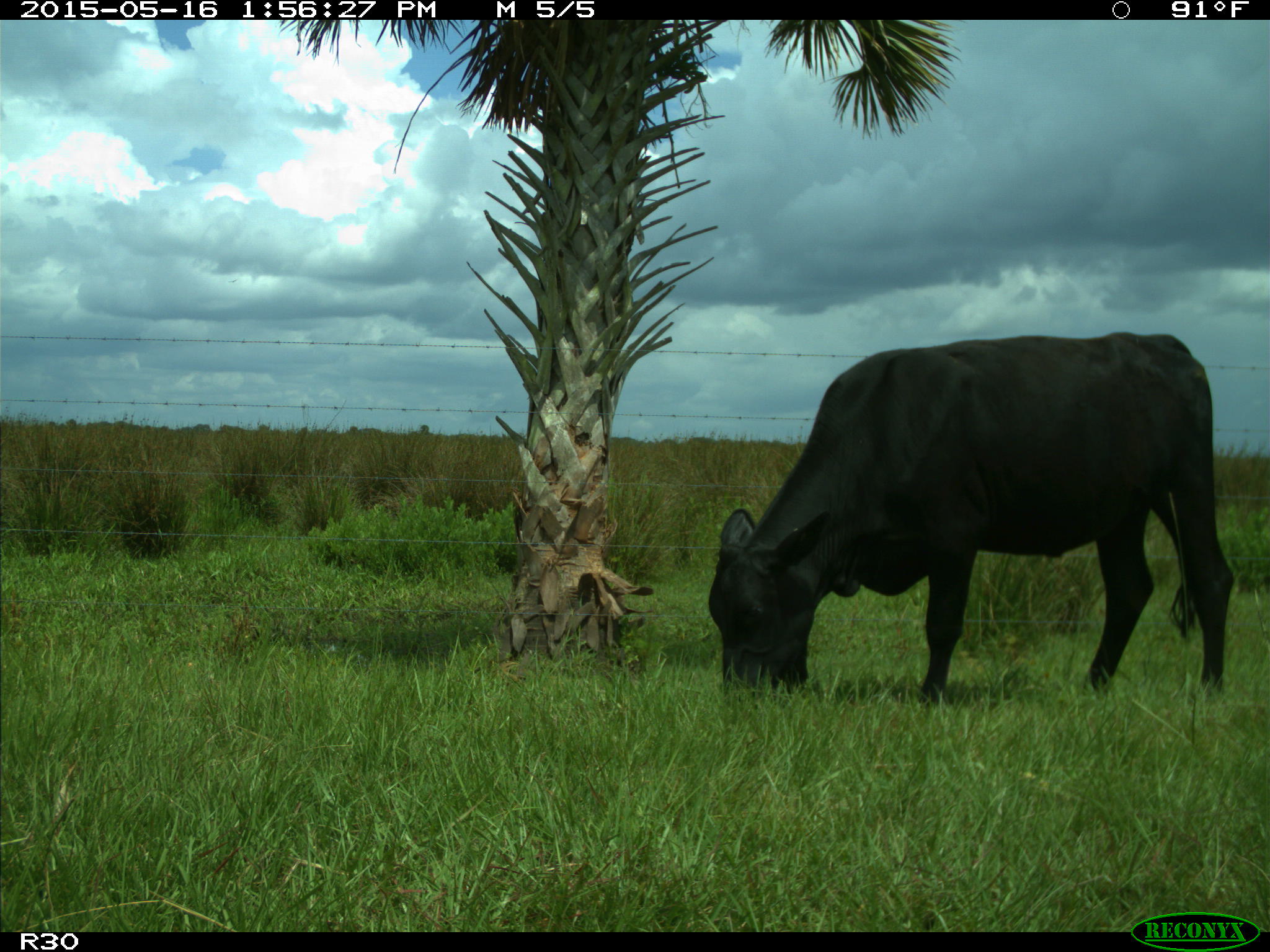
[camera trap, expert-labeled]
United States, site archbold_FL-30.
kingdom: Animalia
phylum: Chordata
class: Mammalia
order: Artiodactyla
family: Bovidae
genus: Bos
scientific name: Bos taurus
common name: domestic cow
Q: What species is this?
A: Bos taurus (domestic cow).